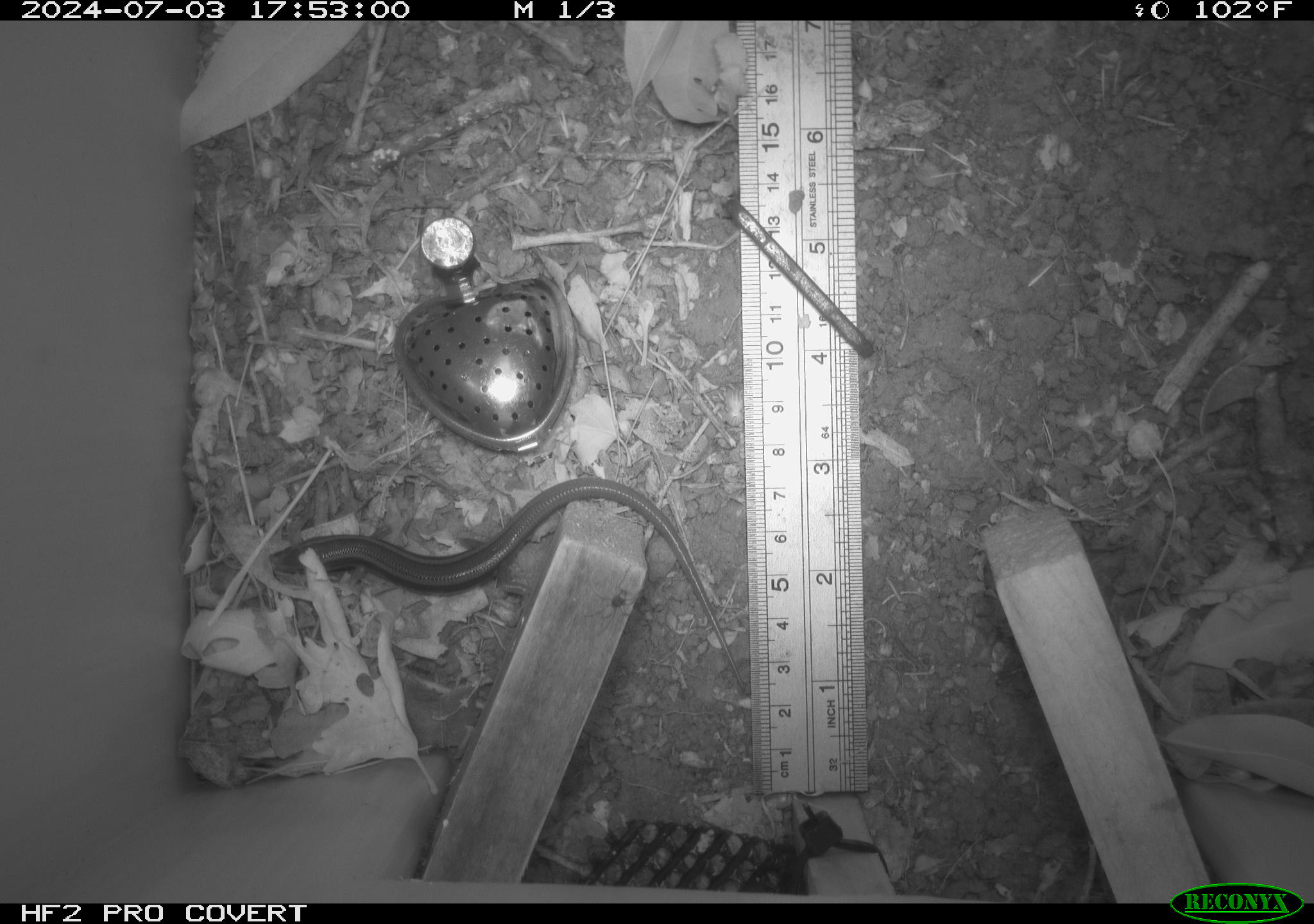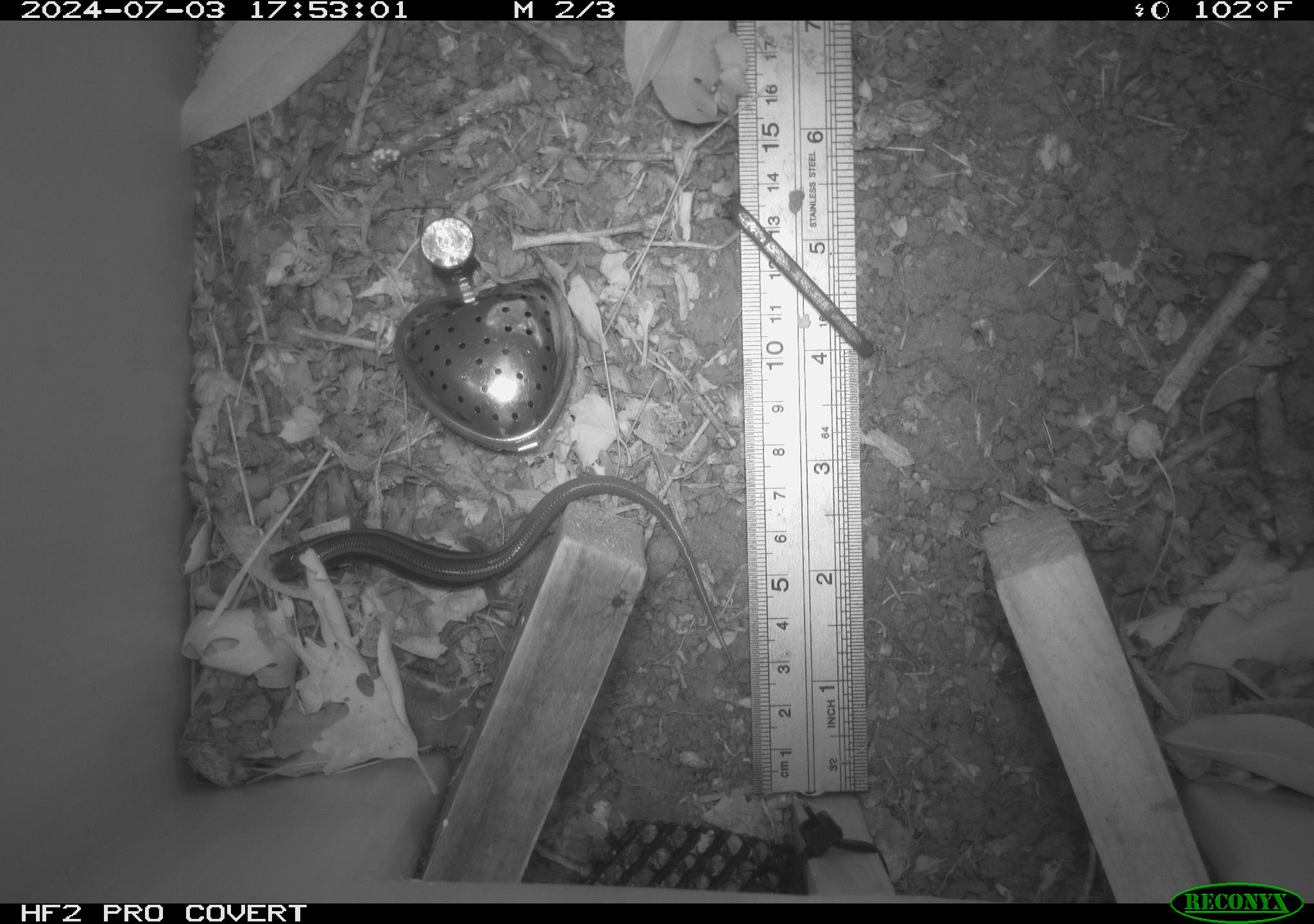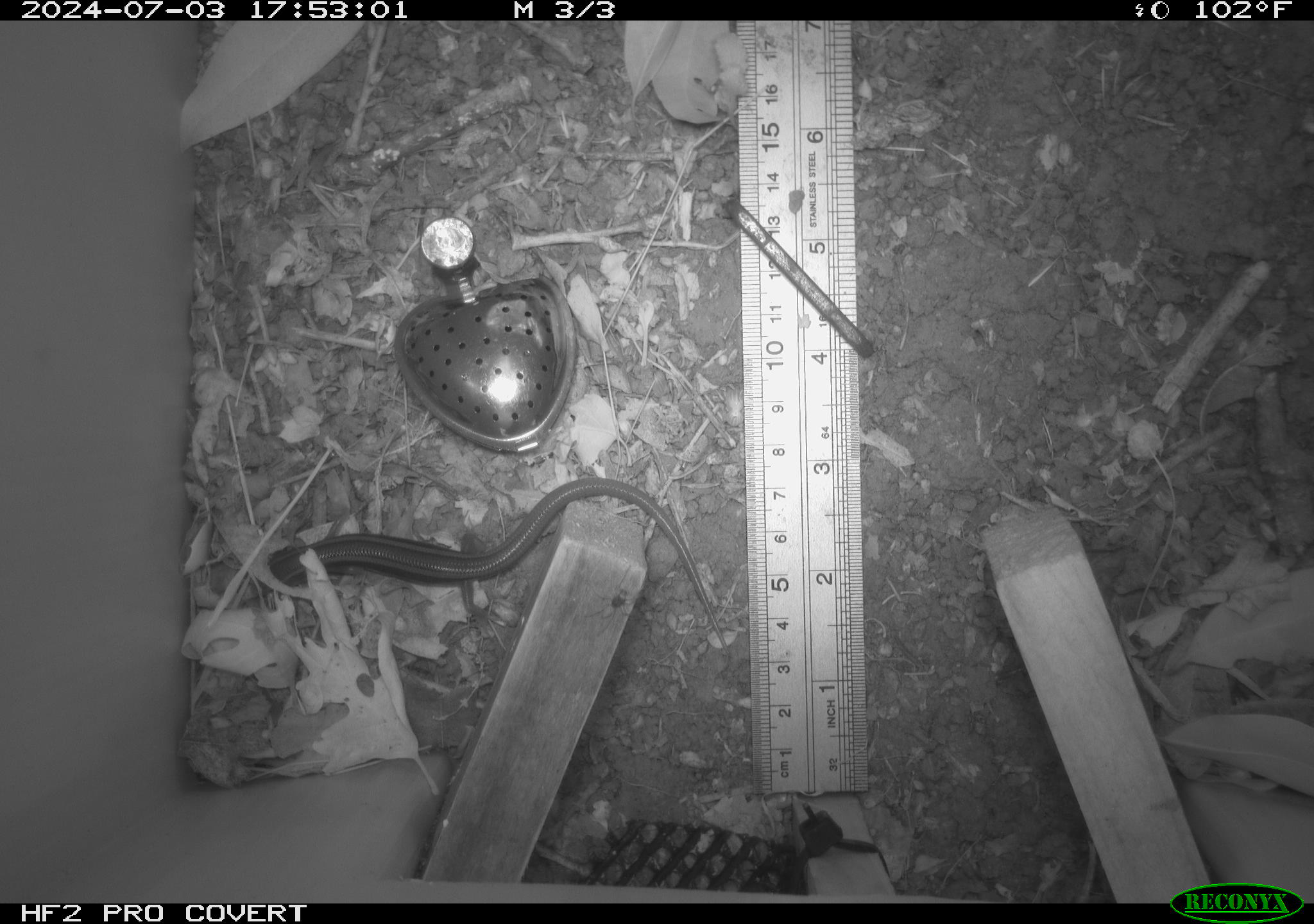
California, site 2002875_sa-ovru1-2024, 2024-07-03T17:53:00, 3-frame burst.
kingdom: Animalia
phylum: Chordata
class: Reptilia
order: Squamata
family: Scincidae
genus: Plestiodon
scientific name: Plestiodon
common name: blue-tailed skinks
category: plestiodon species